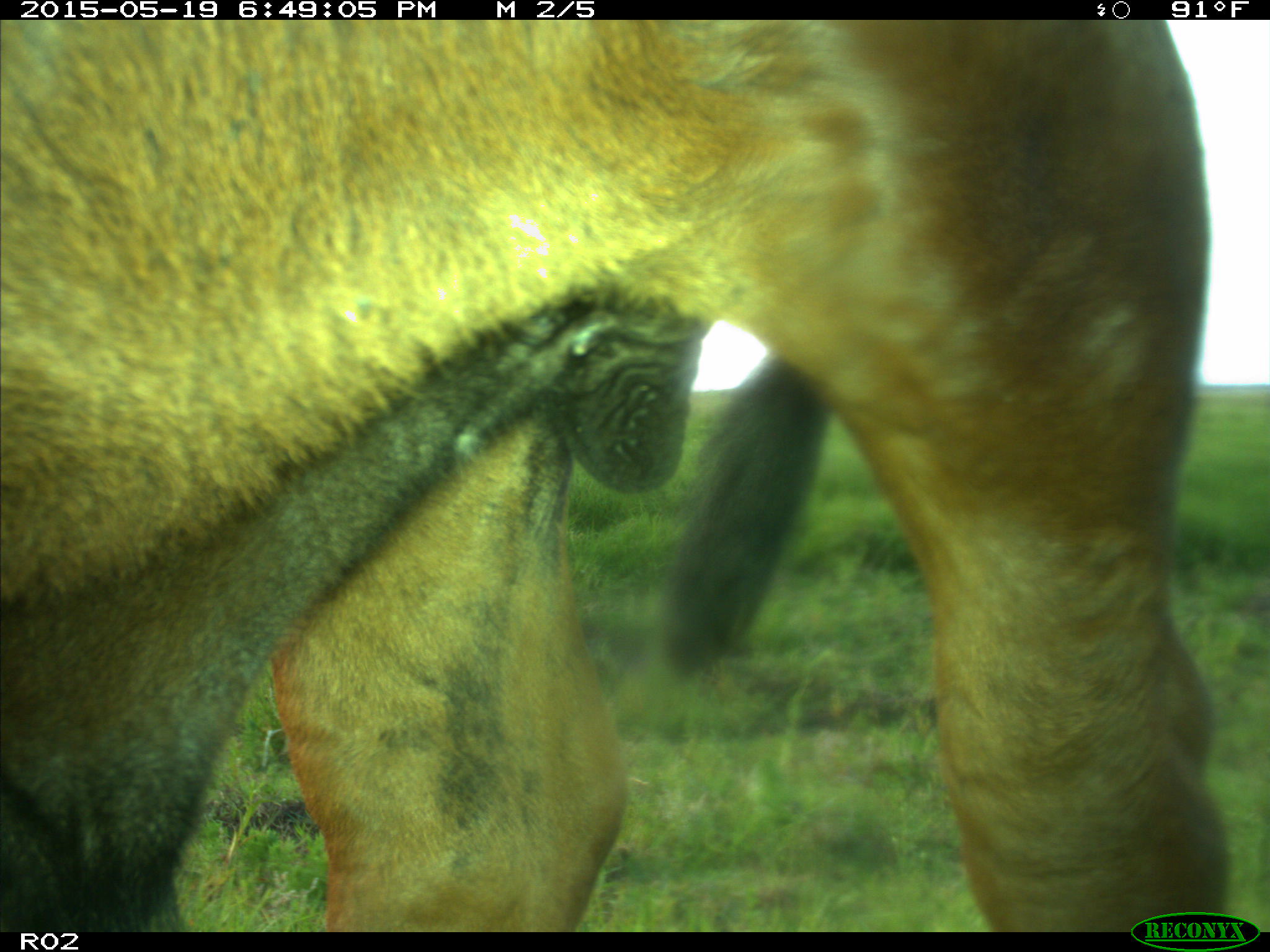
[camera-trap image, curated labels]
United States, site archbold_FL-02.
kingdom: Animalia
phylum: Chordata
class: Mammalia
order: Artiodactyla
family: Bovidae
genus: Bos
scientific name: Bos taurus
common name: domestic cow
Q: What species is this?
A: Bos taurus (domestic cow).